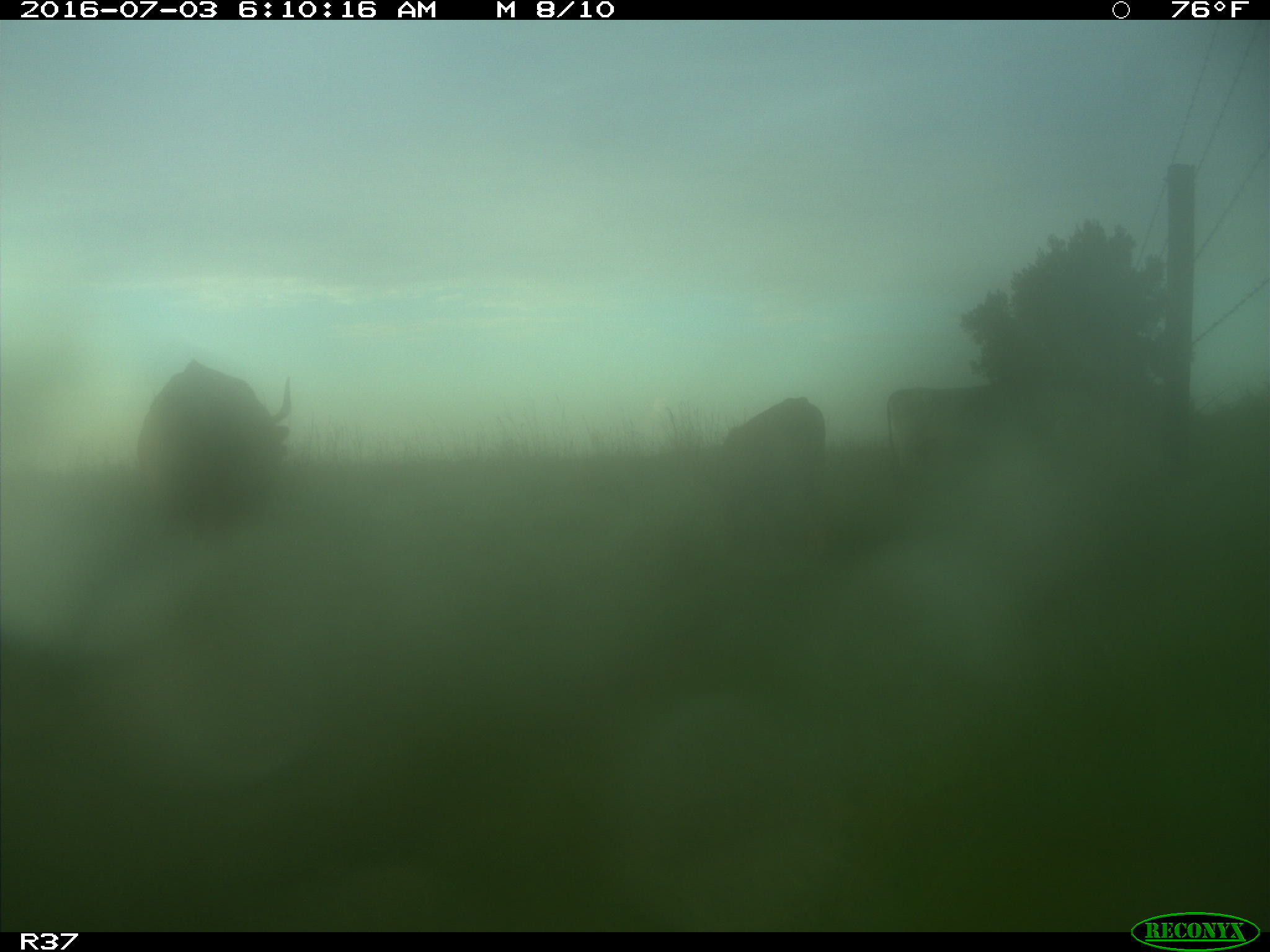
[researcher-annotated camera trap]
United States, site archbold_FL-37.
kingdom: Animalia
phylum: Chordata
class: Mammalia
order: Artiodactyla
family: Bovidae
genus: Bos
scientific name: Bos taurus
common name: domestic cow